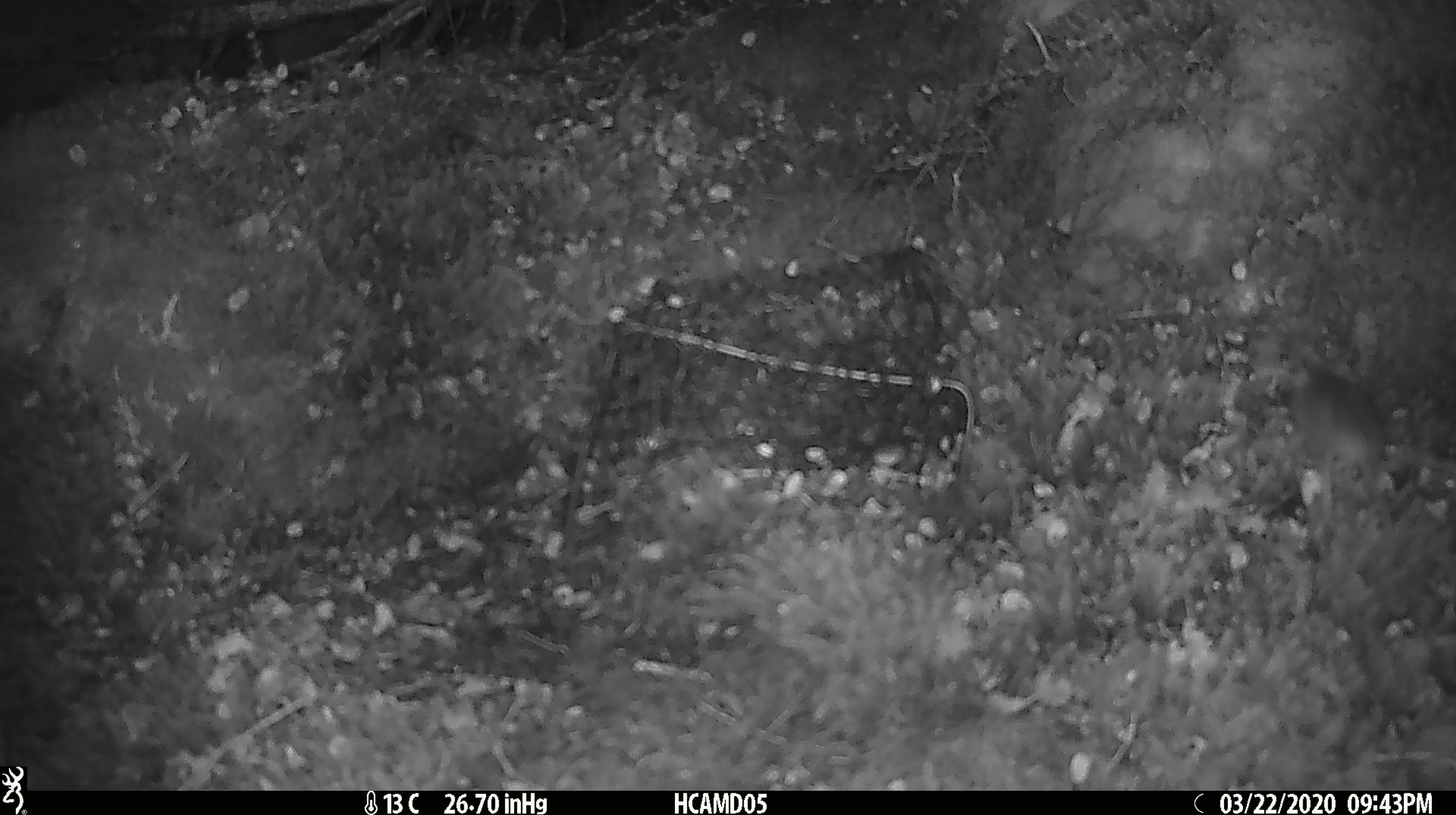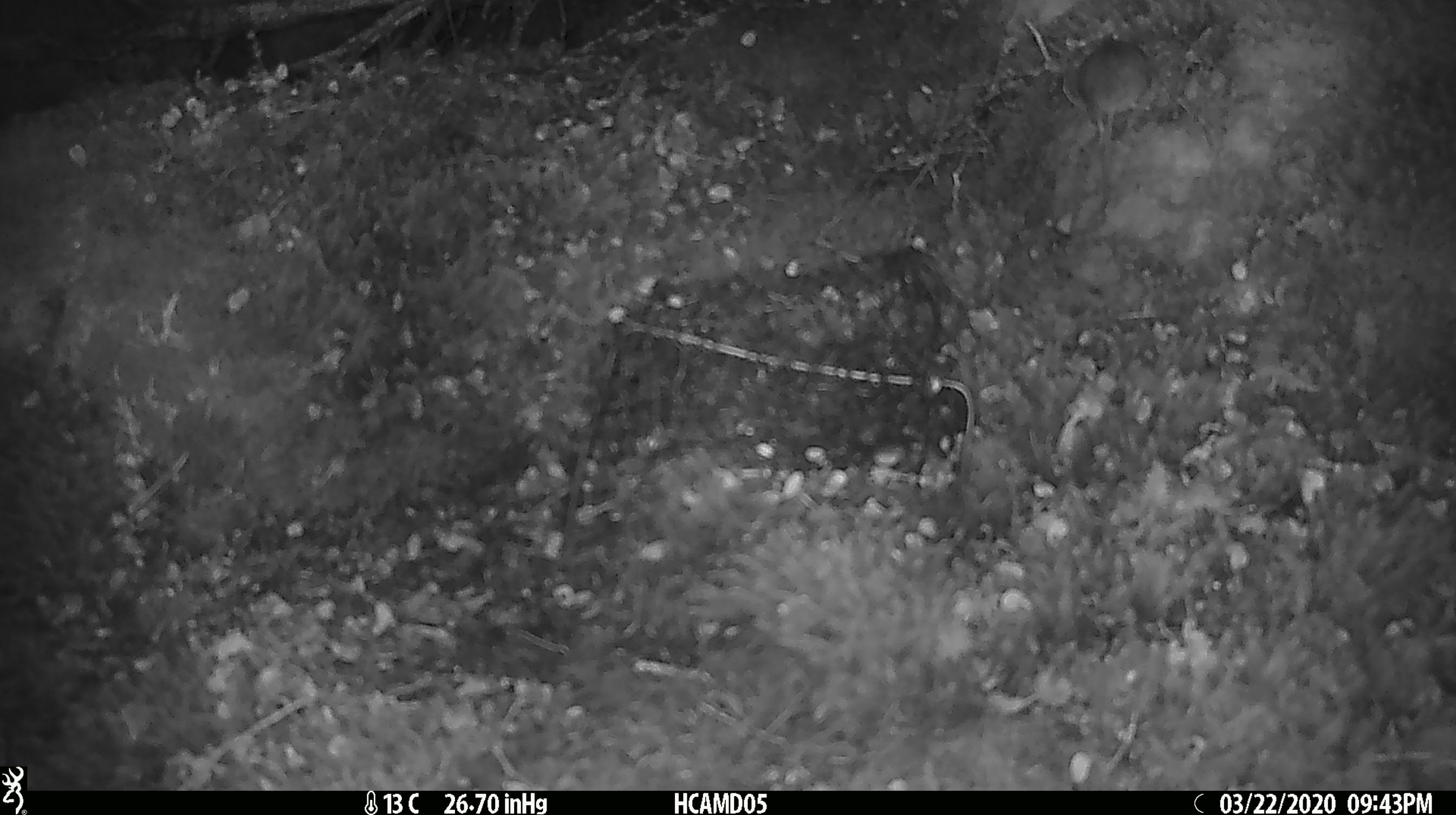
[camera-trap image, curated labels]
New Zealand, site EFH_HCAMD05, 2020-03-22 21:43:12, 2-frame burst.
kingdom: Animalia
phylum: Chordata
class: Mammalia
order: Rodentia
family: Muridae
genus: Mus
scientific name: Mus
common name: mouse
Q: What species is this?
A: Mouse (Mus).